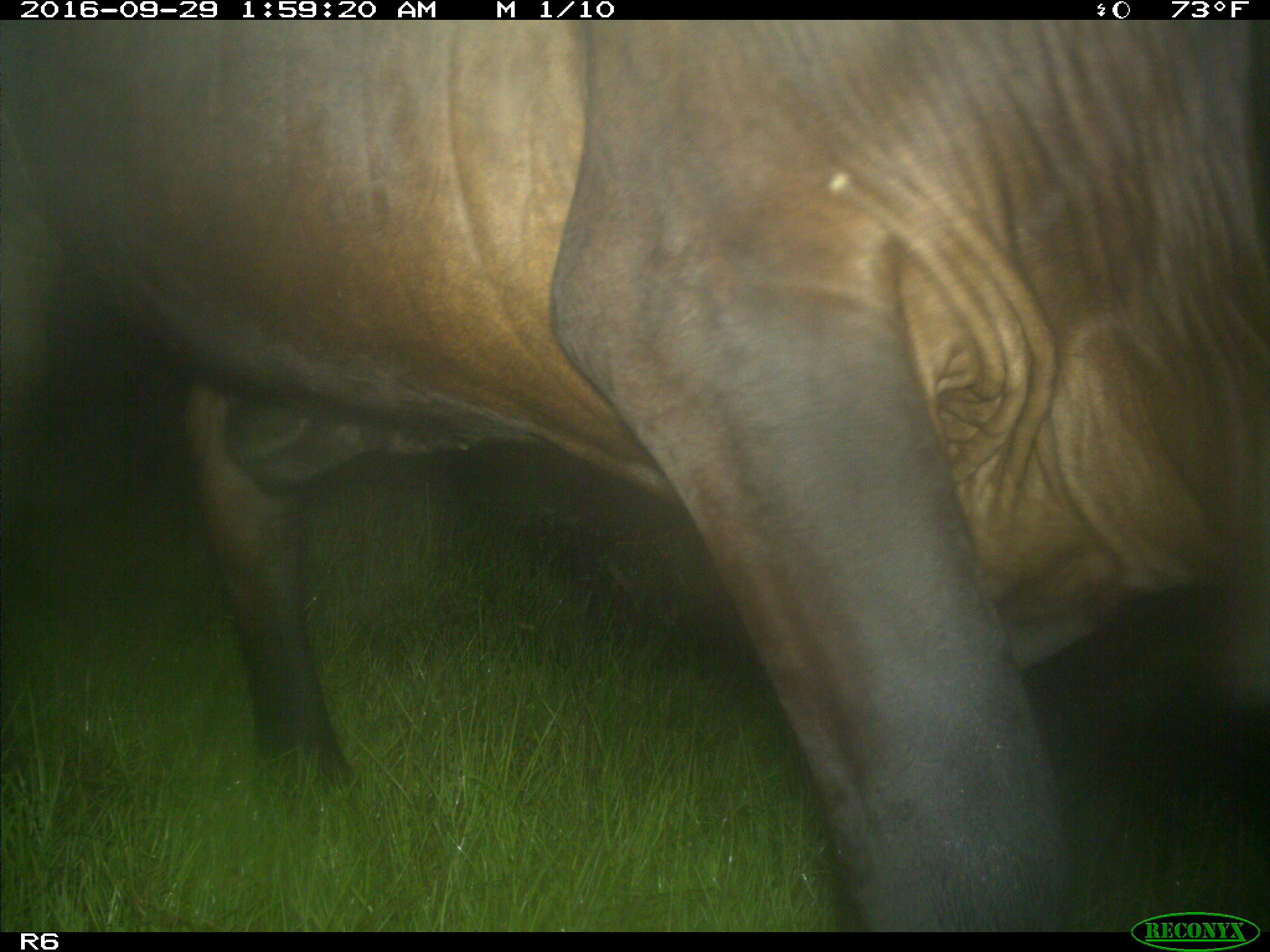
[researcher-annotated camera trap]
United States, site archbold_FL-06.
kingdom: Animalia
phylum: Chordata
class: Mammalia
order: Artiodactyla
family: Bovidae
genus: Bos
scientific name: Bos taurus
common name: domestic cow